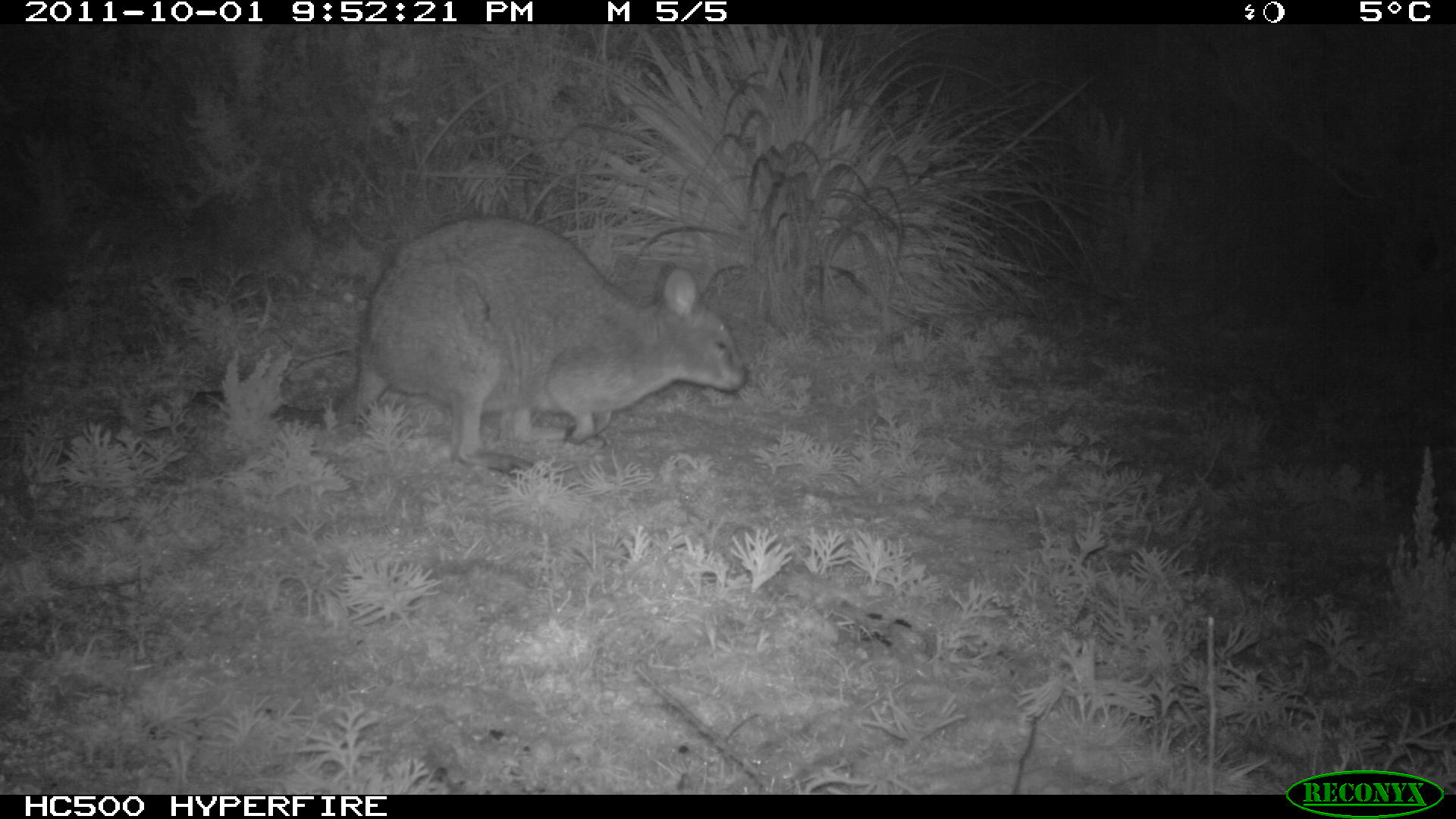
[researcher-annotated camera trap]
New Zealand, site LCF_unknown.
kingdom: Animalia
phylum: Chordata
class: Mammalia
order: Diprotodontia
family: Macropodidae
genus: Notamacropus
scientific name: Notamacropus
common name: wallaby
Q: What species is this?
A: Wallaby (Notamacropus).